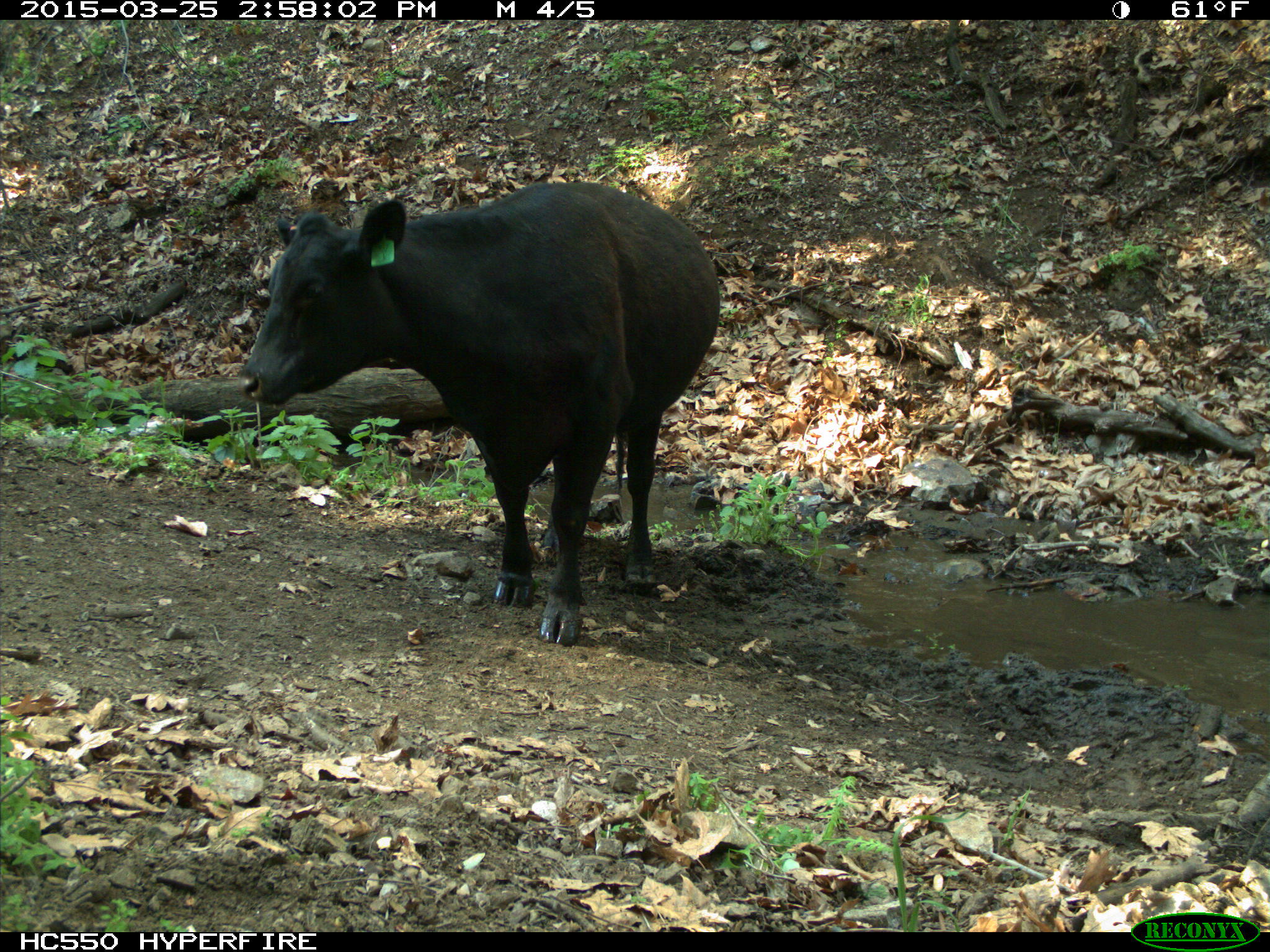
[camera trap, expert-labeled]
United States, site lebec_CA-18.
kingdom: Animalia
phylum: Chordata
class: Mammalia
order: Artiodactyla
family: Bovidae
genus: Bos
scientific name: Bos taurus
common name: domestic cow